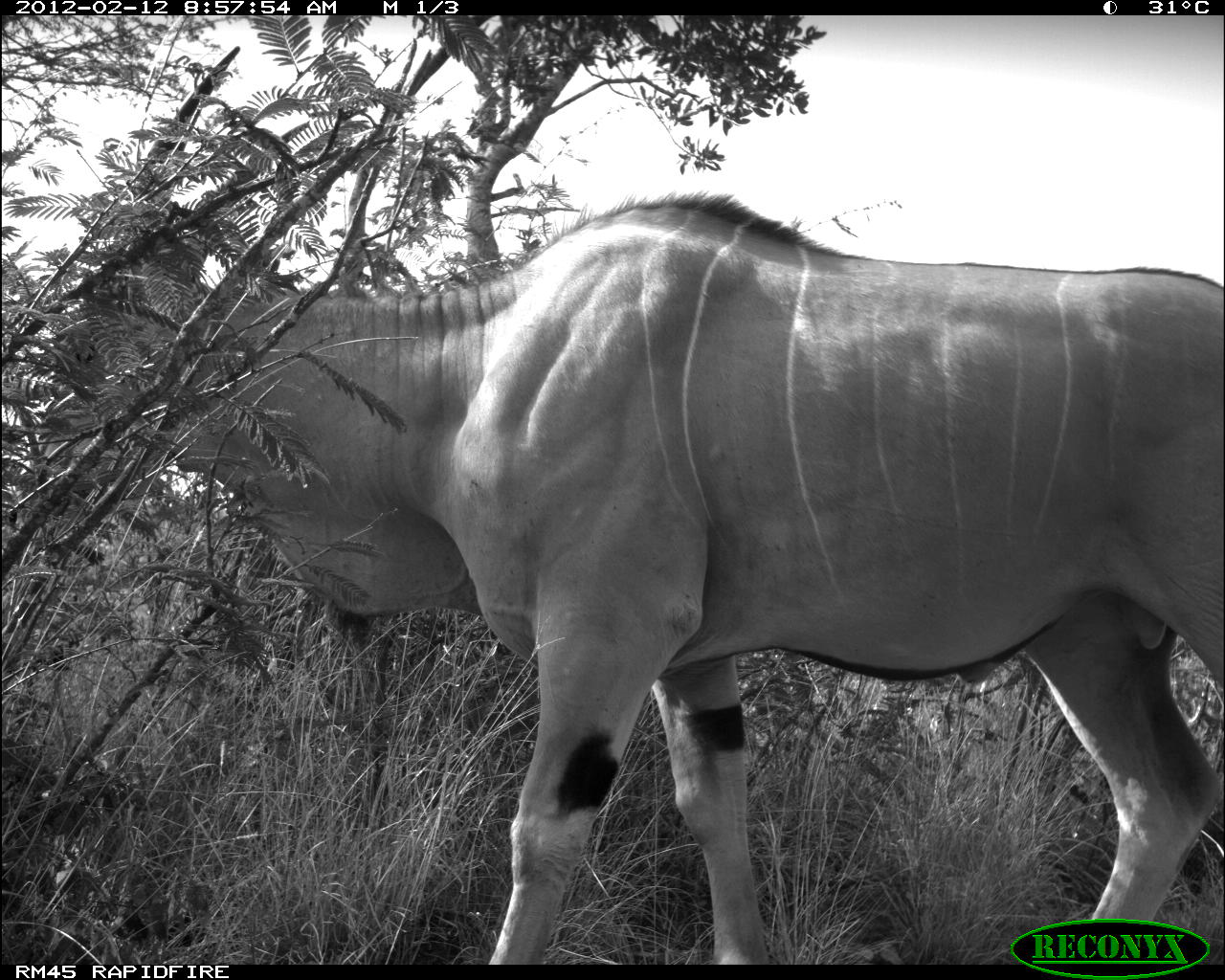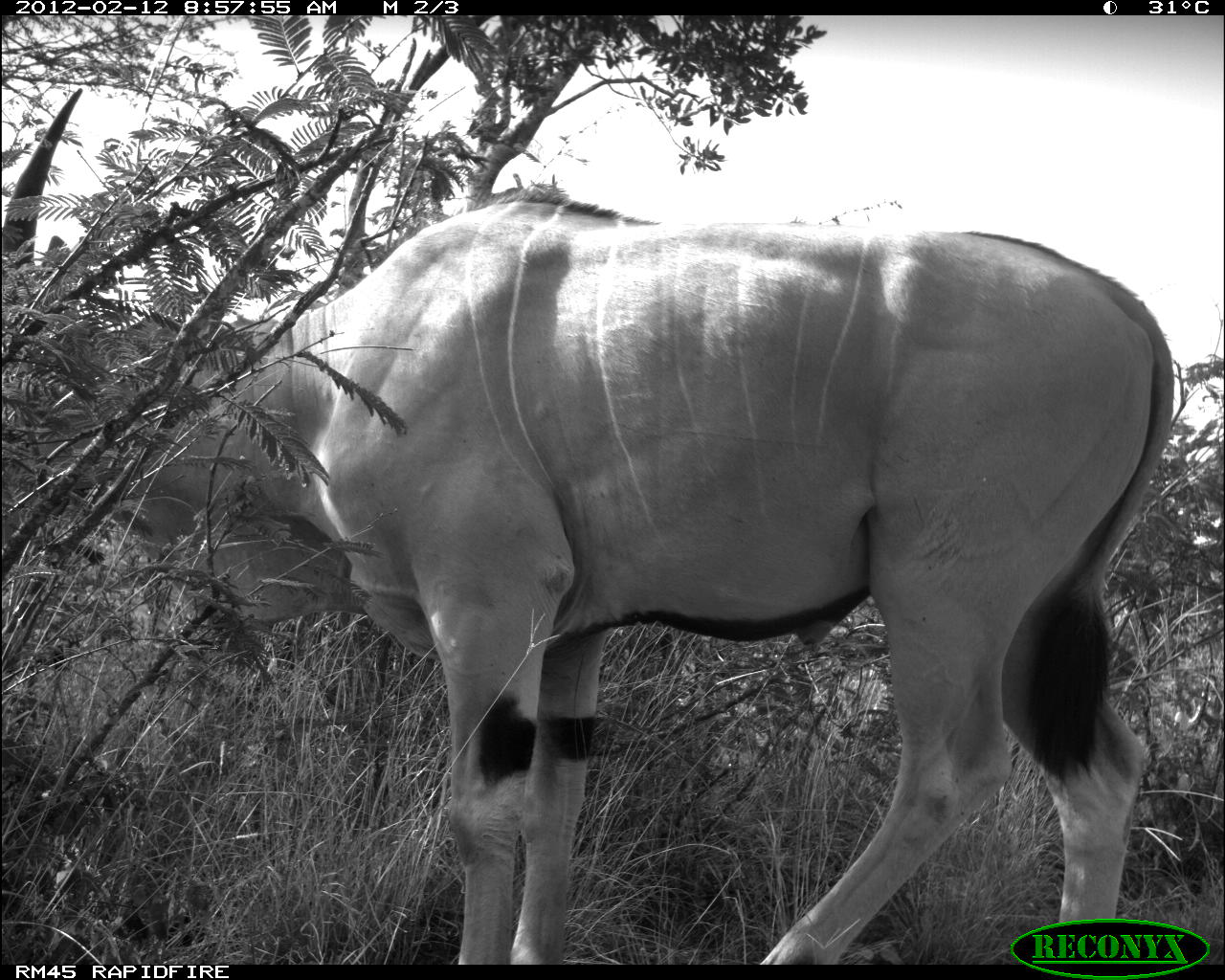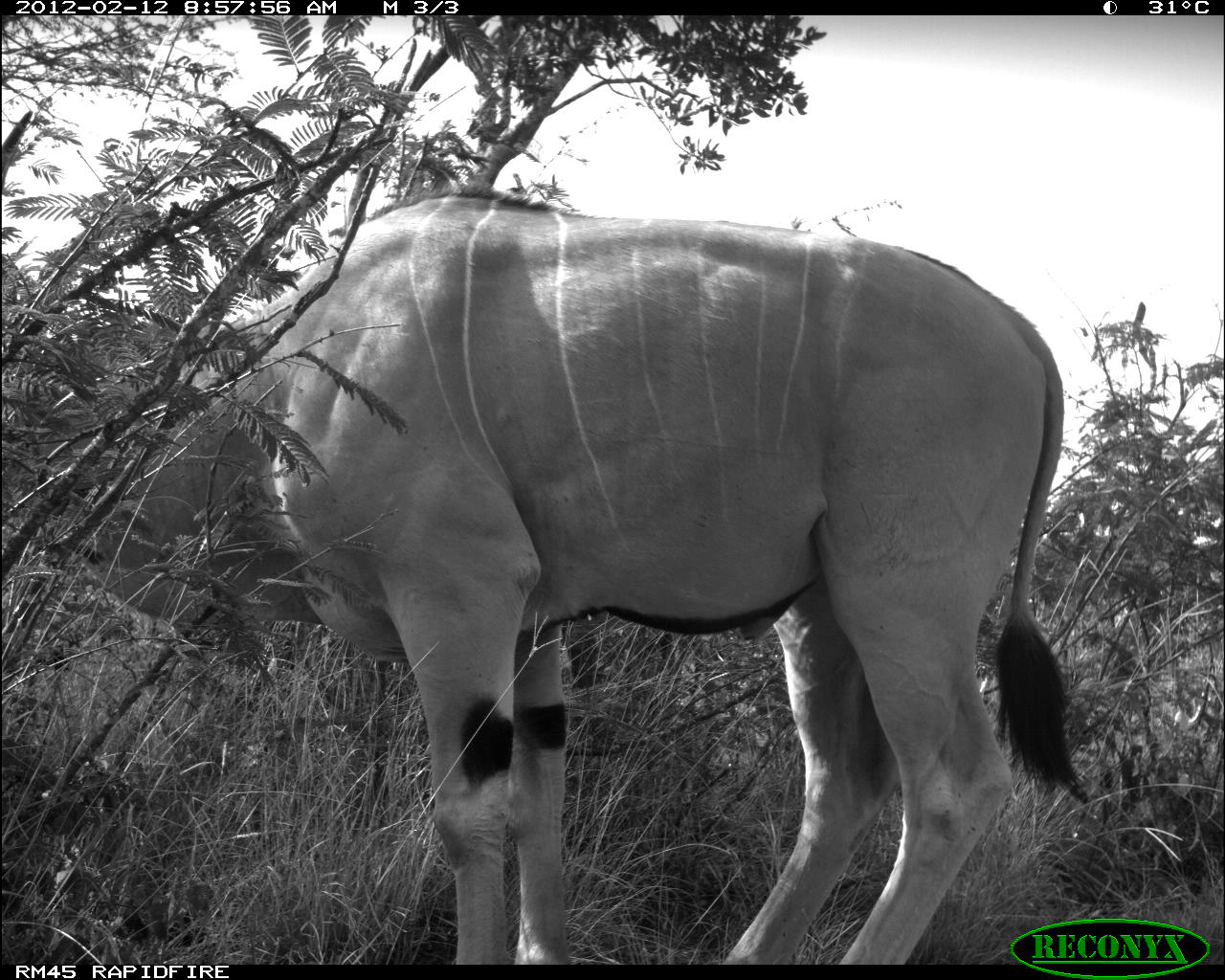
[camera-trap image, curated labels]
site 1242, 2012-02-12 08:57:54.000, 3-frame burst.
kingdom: Animalia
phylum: Chordata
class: Mammalia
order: Artiodactyla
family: Bovidae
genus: Tragelaphus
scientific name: Tragelaphus oryx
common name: eland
Tragelaphus oryx (eland), count 1.